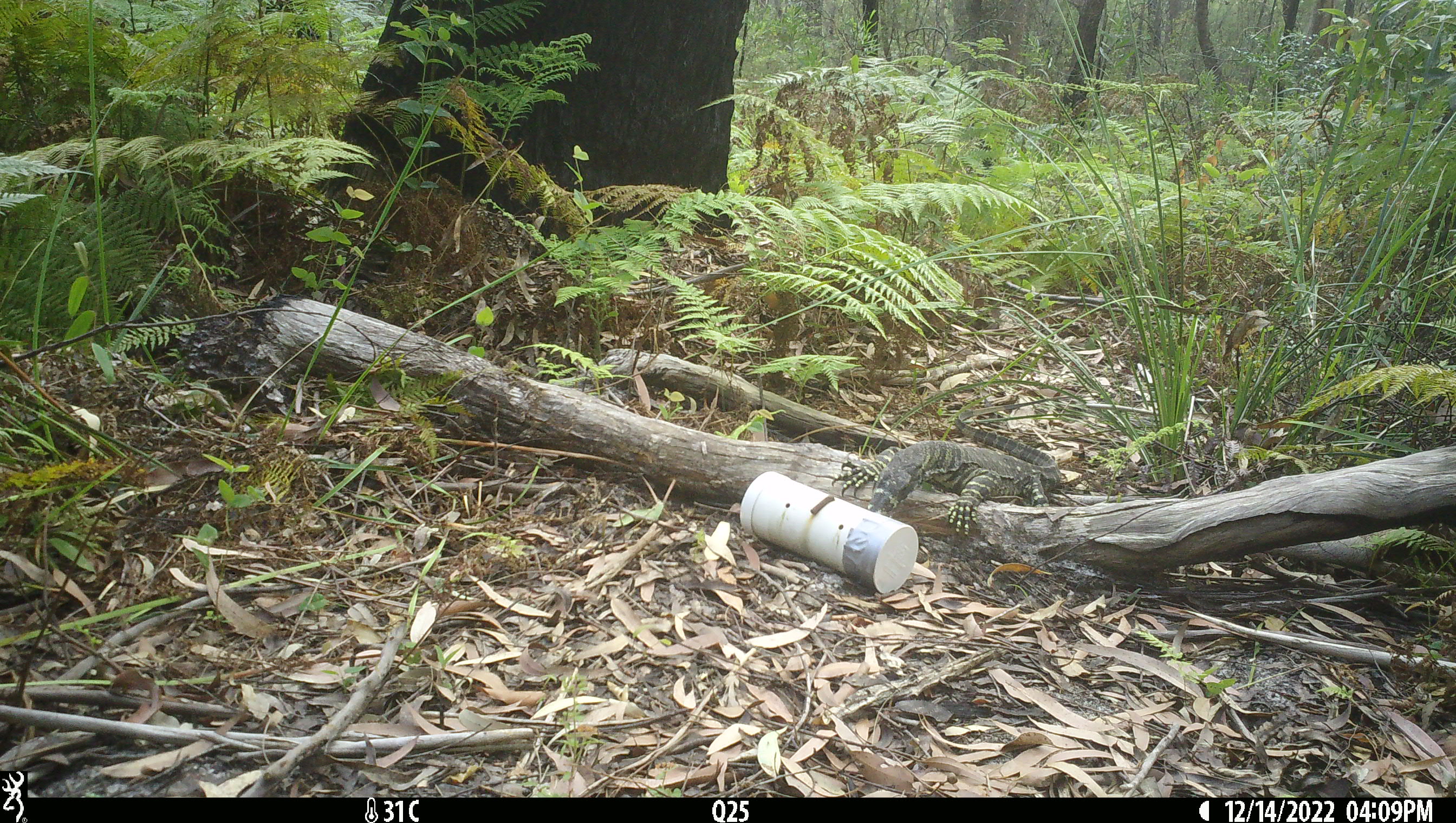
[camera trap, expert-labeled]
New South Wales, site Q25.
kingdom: Animalia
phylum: Chordata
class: Reptilia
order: Squamata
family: Varanidae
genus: Varanus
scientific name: Varanus varius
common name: lace monitor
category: goanna